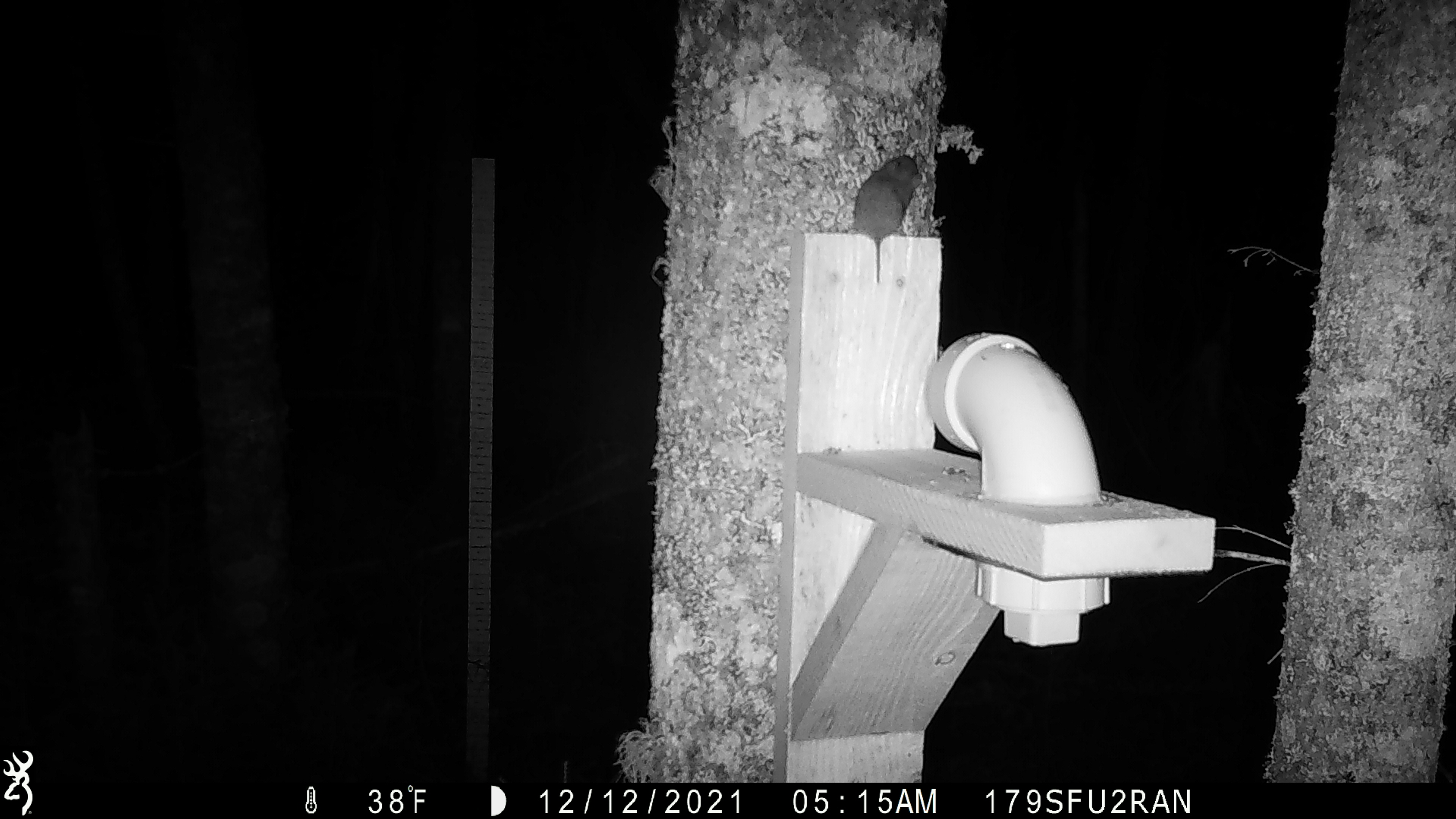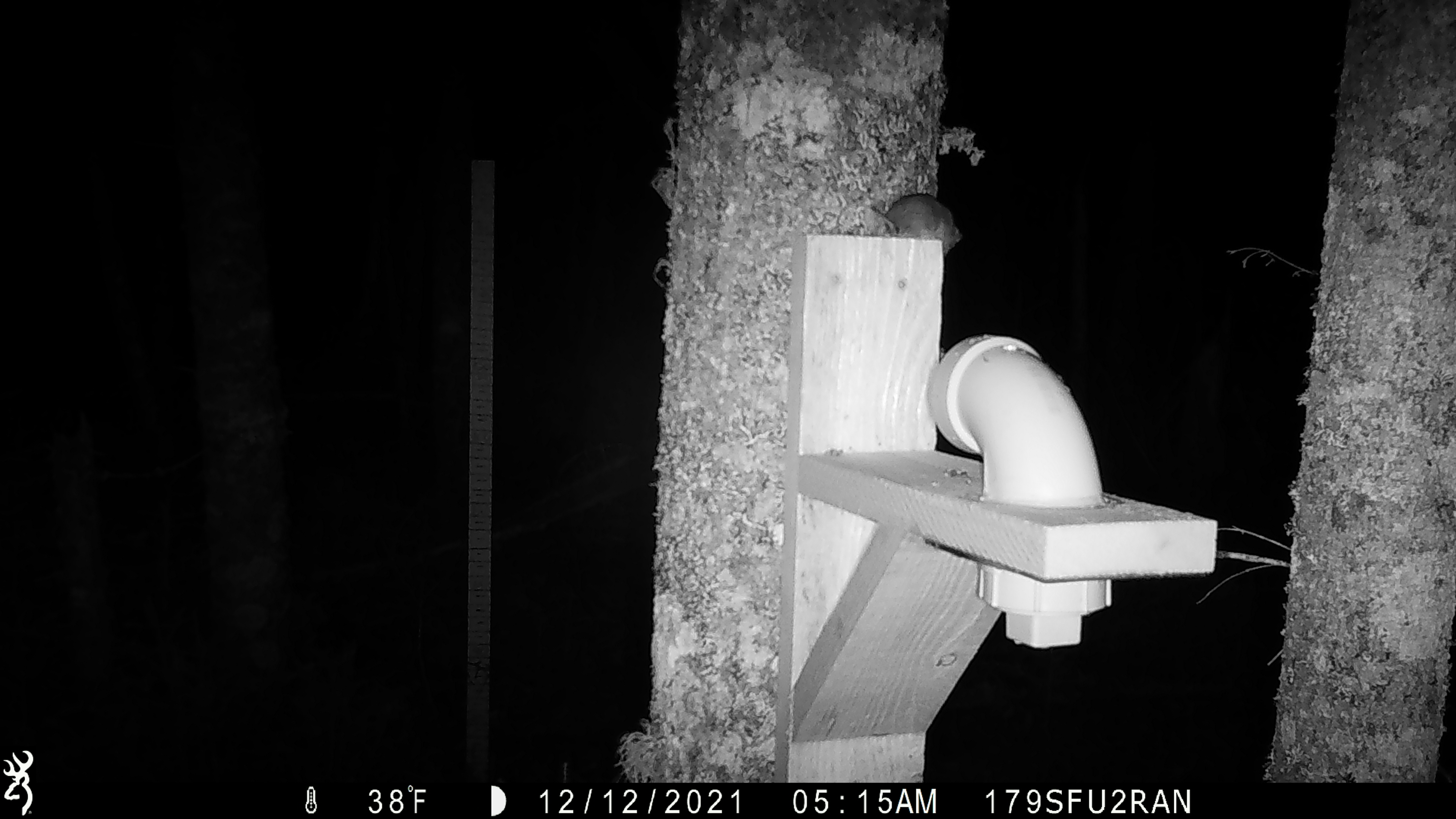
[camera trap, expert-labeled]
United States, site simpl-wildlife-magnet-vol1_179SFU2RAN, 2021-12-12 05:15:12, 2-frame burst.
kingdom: Animalia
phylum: Chordata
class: Mammalia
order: Rodentia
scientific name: Rodentia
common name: mouse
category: mouse sp.